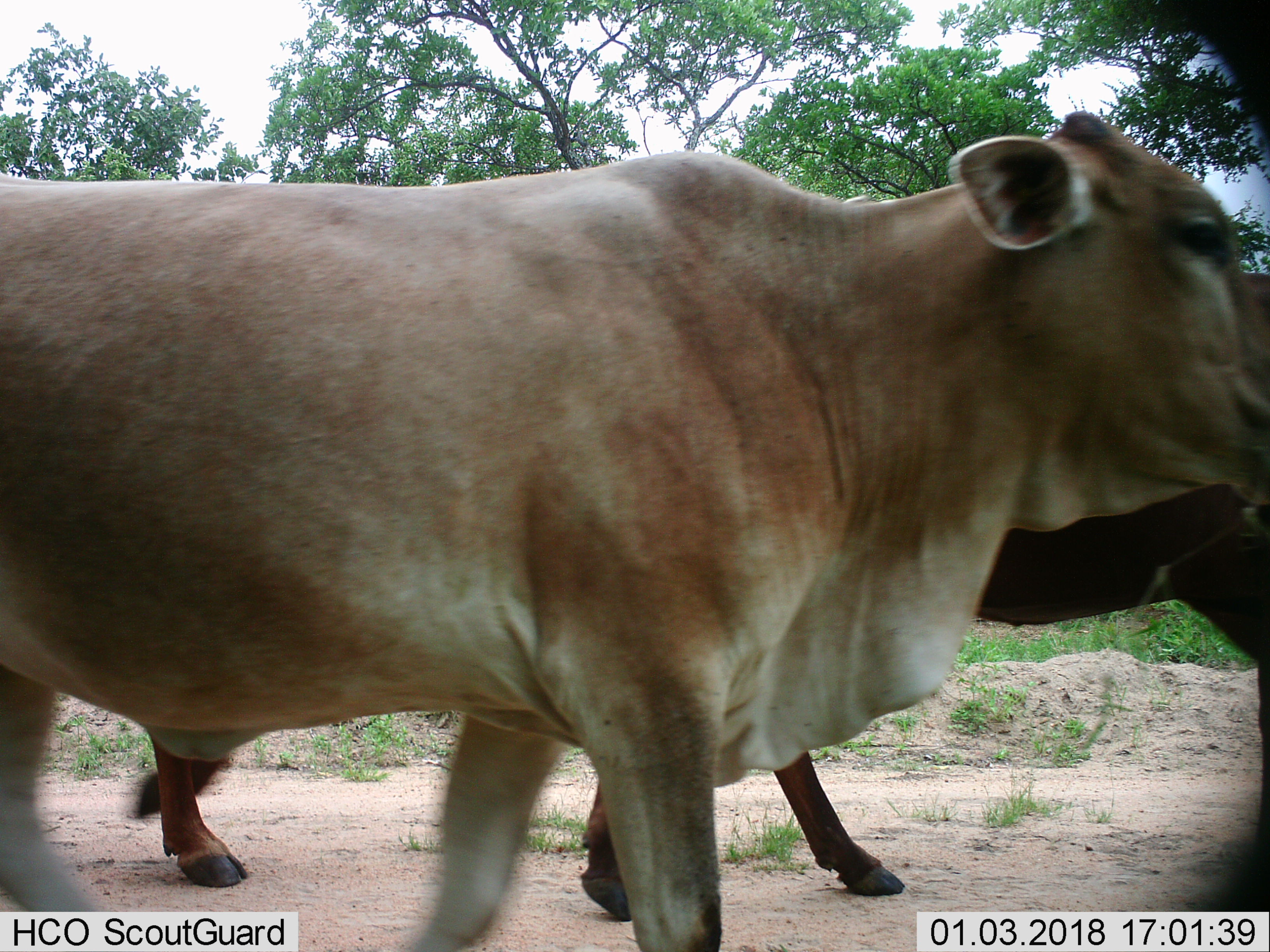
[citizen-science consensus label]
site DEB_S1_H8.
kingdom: Animalia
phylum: Chordata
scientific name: Vertebrata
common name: domestic animal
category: domesticanimal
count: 3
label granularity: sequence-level